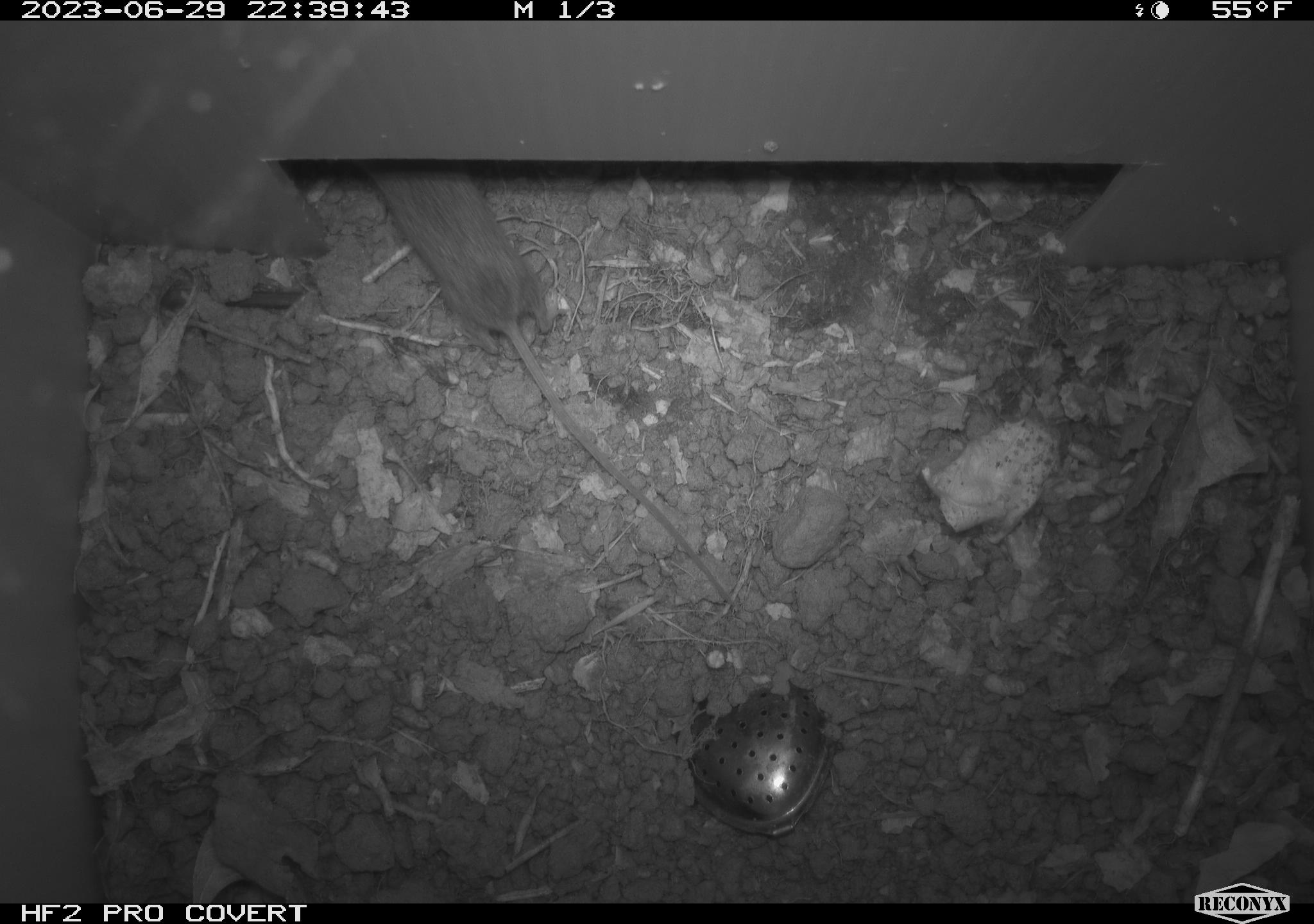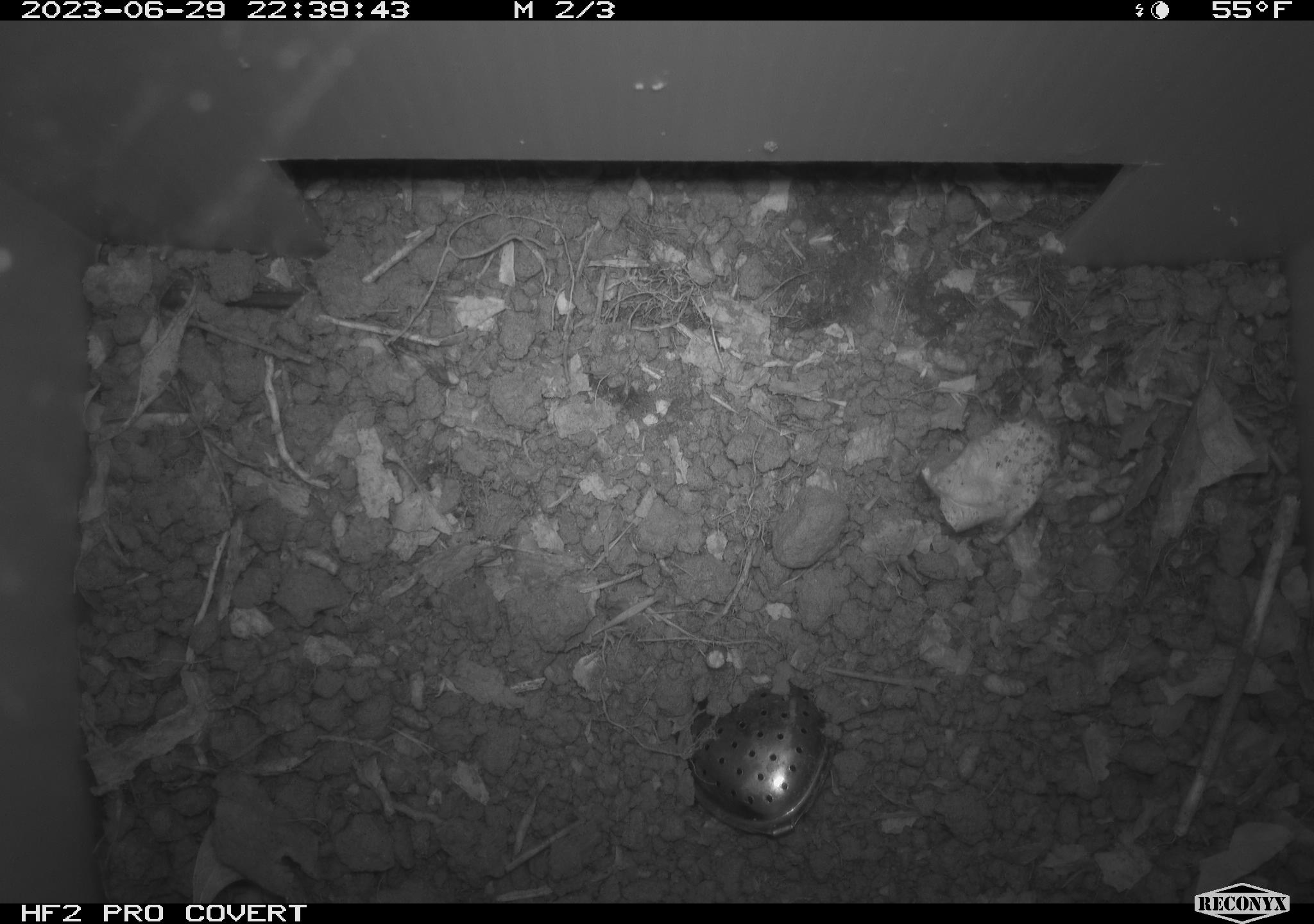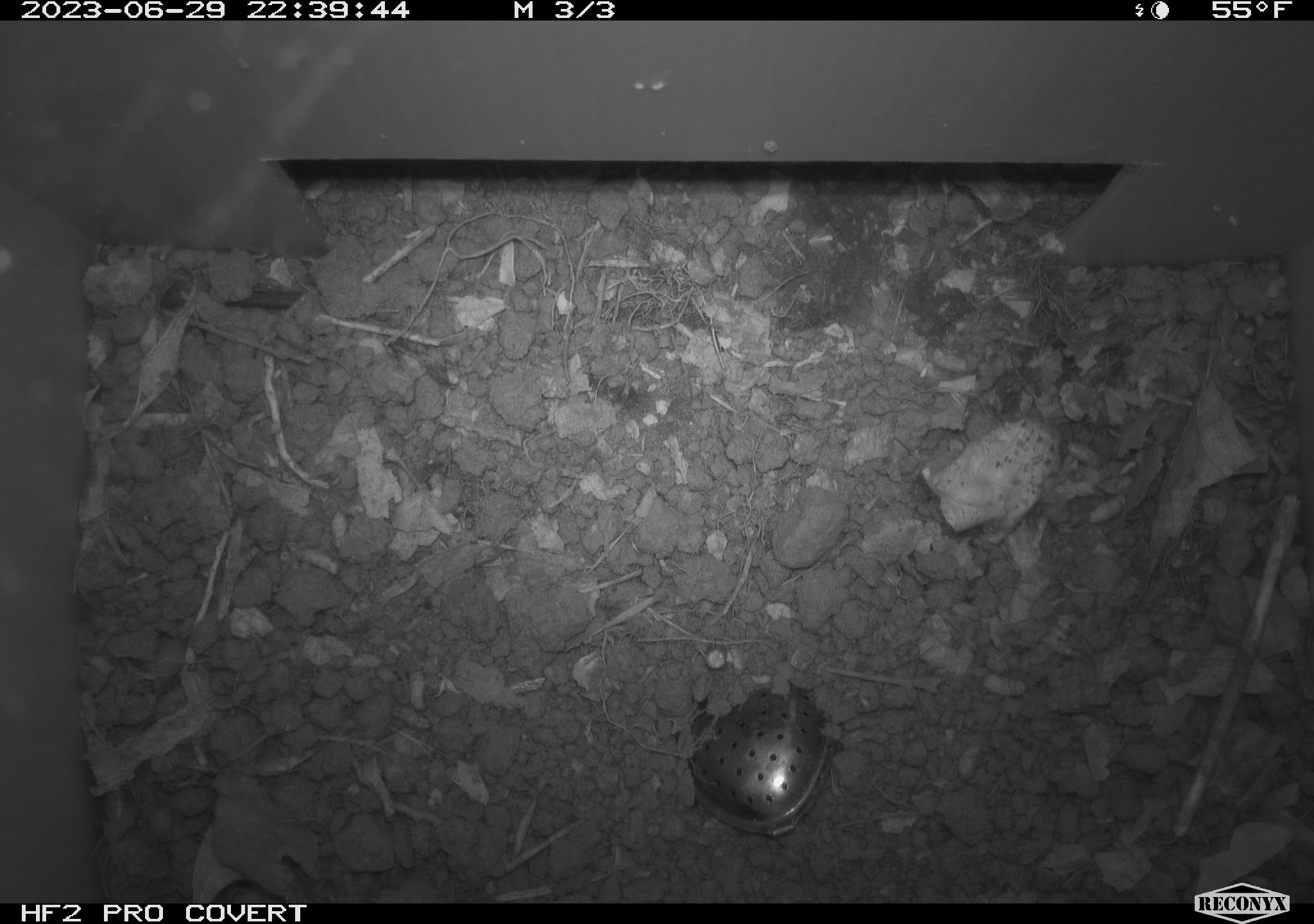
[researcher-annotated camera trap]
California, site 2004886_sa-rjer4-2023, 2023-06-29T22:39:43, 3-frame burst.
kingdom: Animalia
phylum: Chordata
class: Mammalia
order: Rodentia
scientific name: Rodentia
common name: mouse species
Mouse species (Rodentia).